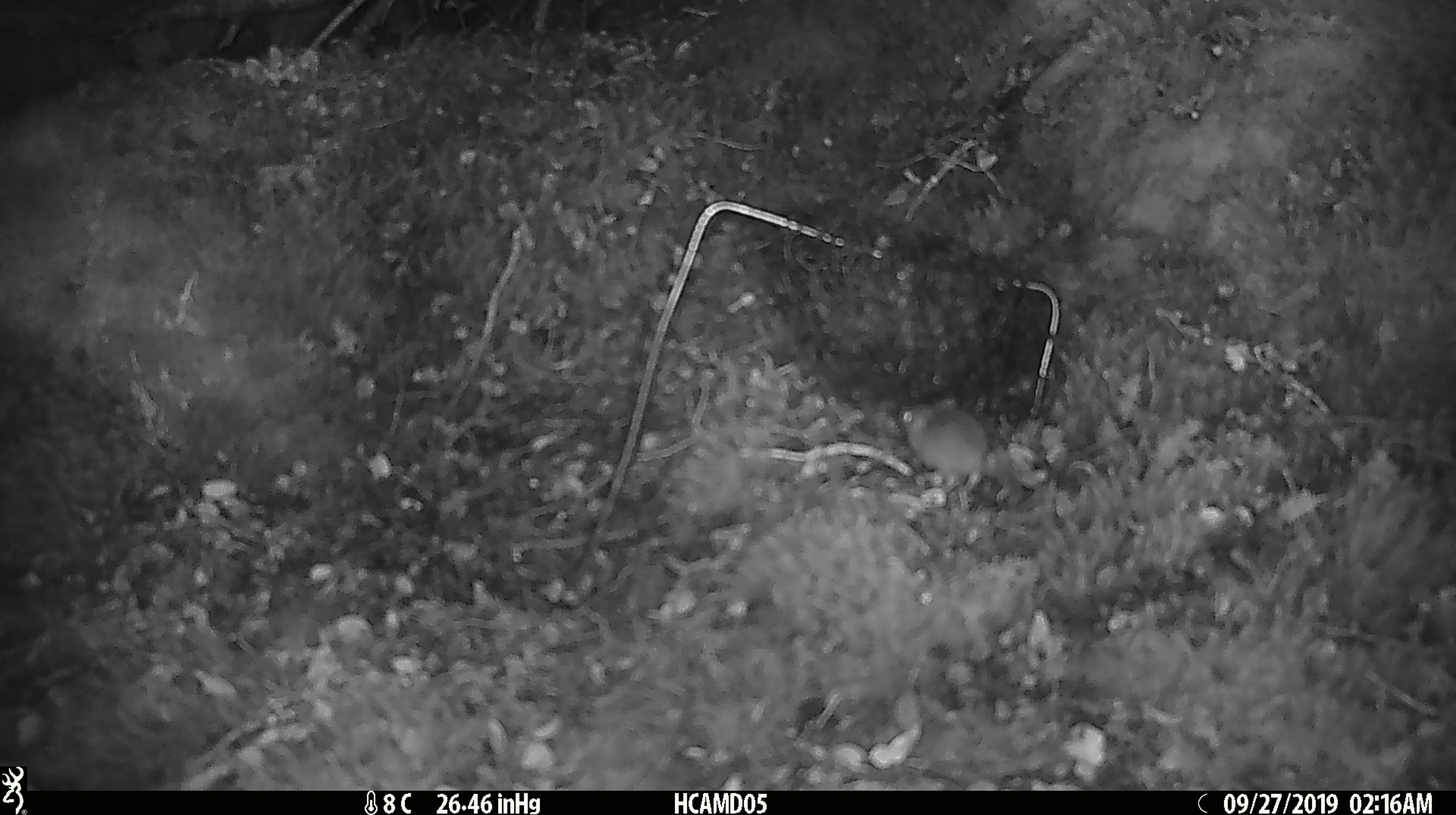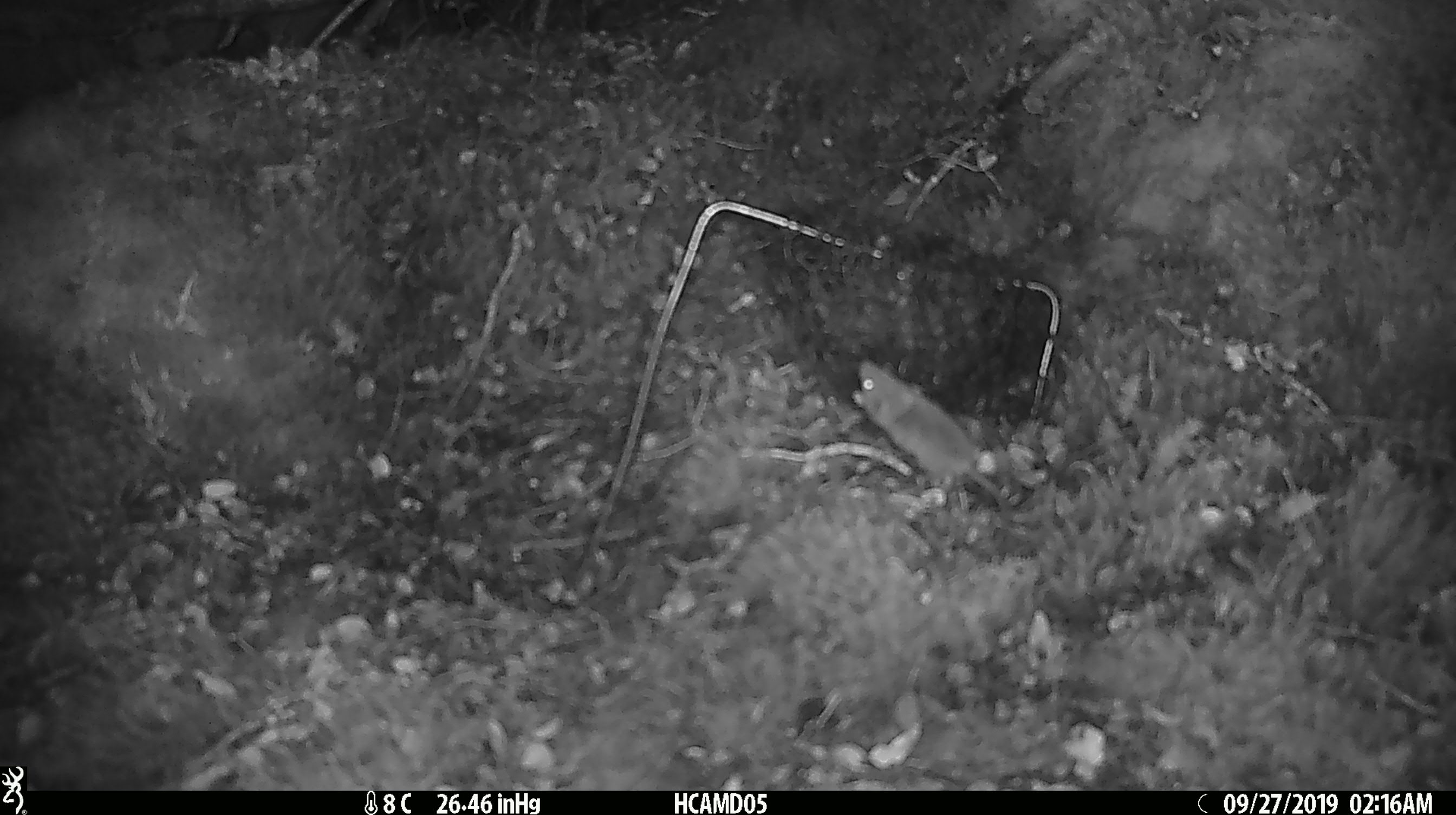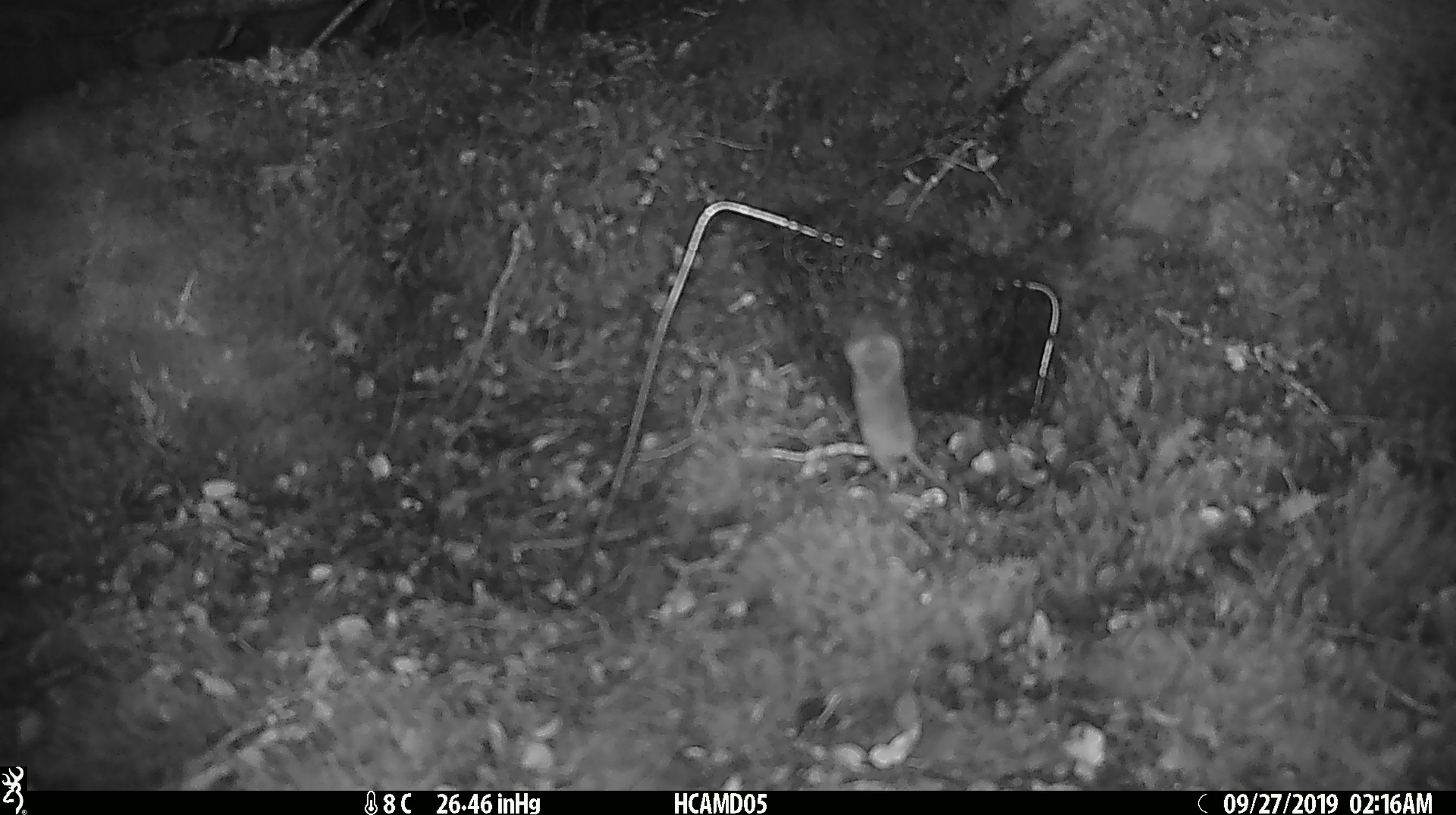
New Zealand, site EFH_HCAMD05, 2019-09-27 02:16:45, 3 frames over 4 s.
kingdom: Animalia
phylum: Chordata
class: Mammalia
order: Rodentia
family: Muridae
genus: Mus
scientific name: Mus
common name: mouse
Mouse (Mus).